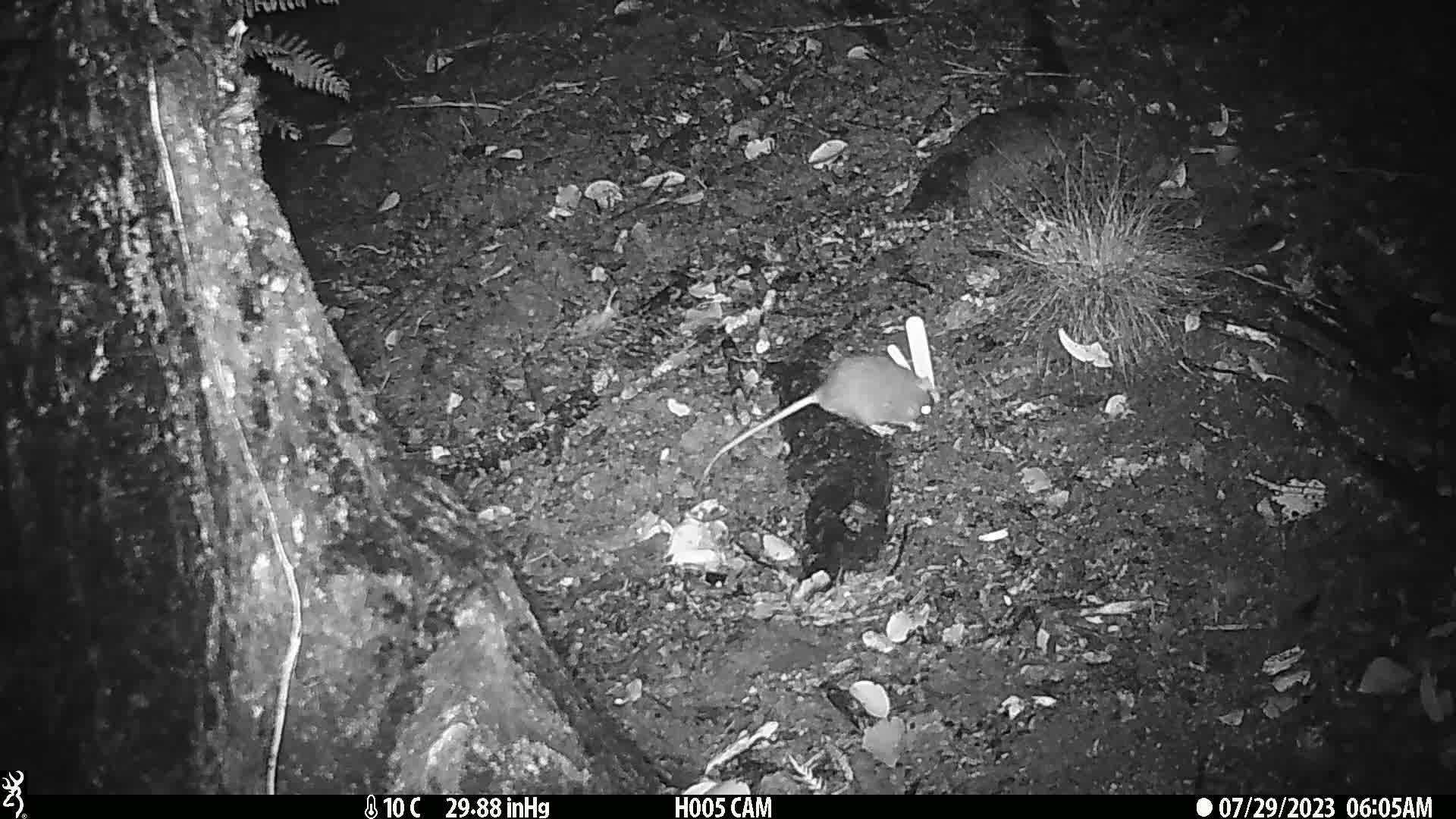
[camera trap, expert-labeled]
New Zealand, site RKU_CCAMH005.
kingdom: Animalia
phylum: Chordata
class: Mammalia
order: Rodentia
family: Muridae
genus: Rattus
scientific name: Rattus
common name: rat